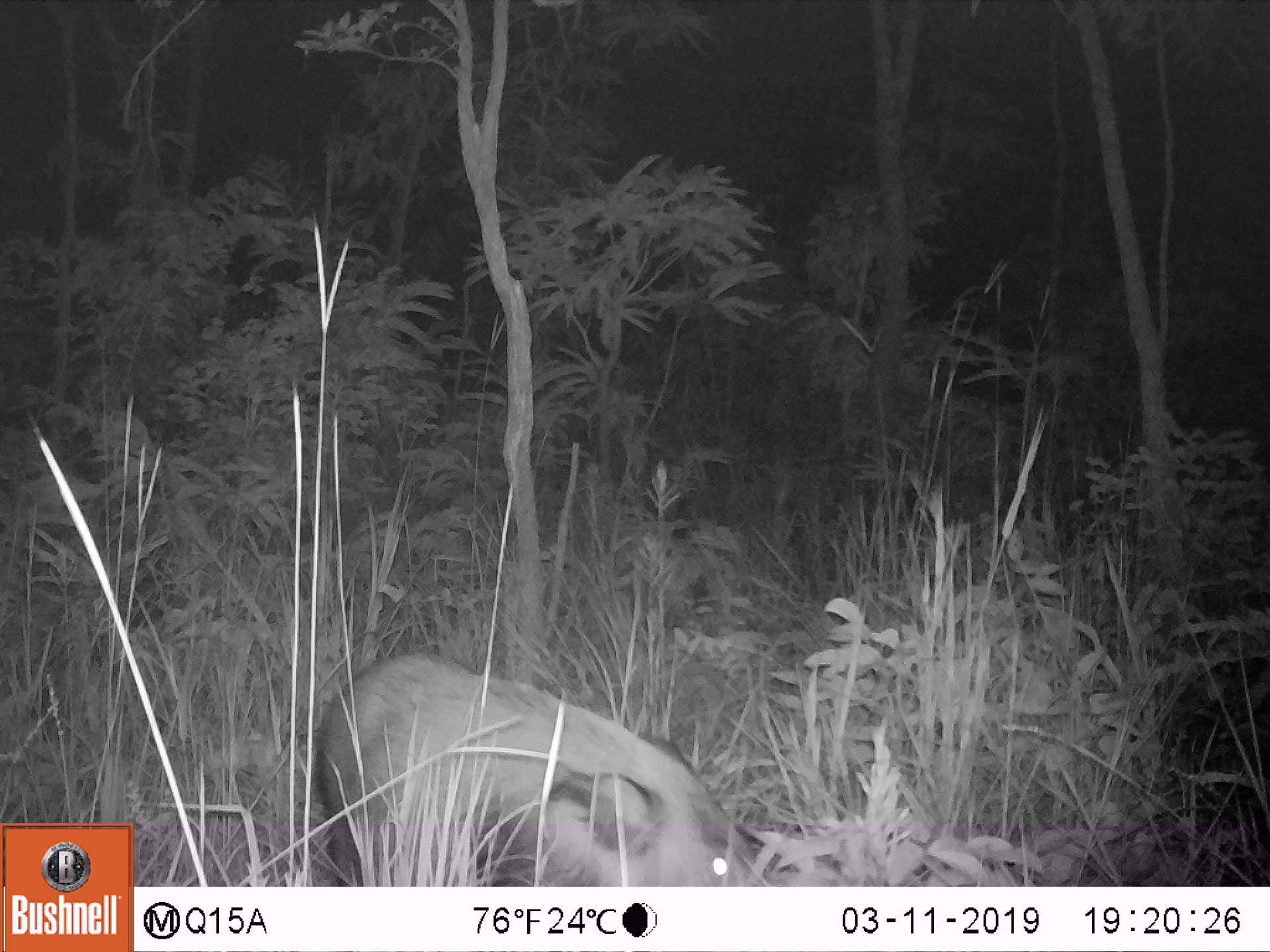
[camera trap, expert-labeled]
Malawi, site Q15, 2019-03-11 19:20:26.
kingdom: Animalia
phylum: Chordata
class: Mammalia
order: Artiodactyla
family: Suidae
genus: Potamochoerus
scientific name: Potamochoerus larvatus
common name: bushpig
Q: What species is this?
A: Bushpig (Potamochoerus larvatus).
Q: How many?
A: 1.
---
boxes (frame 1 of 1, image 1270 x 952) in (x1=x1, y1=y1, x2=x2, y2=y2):
bushpig: (x1=318, y1=649, x2=761, y2=880)